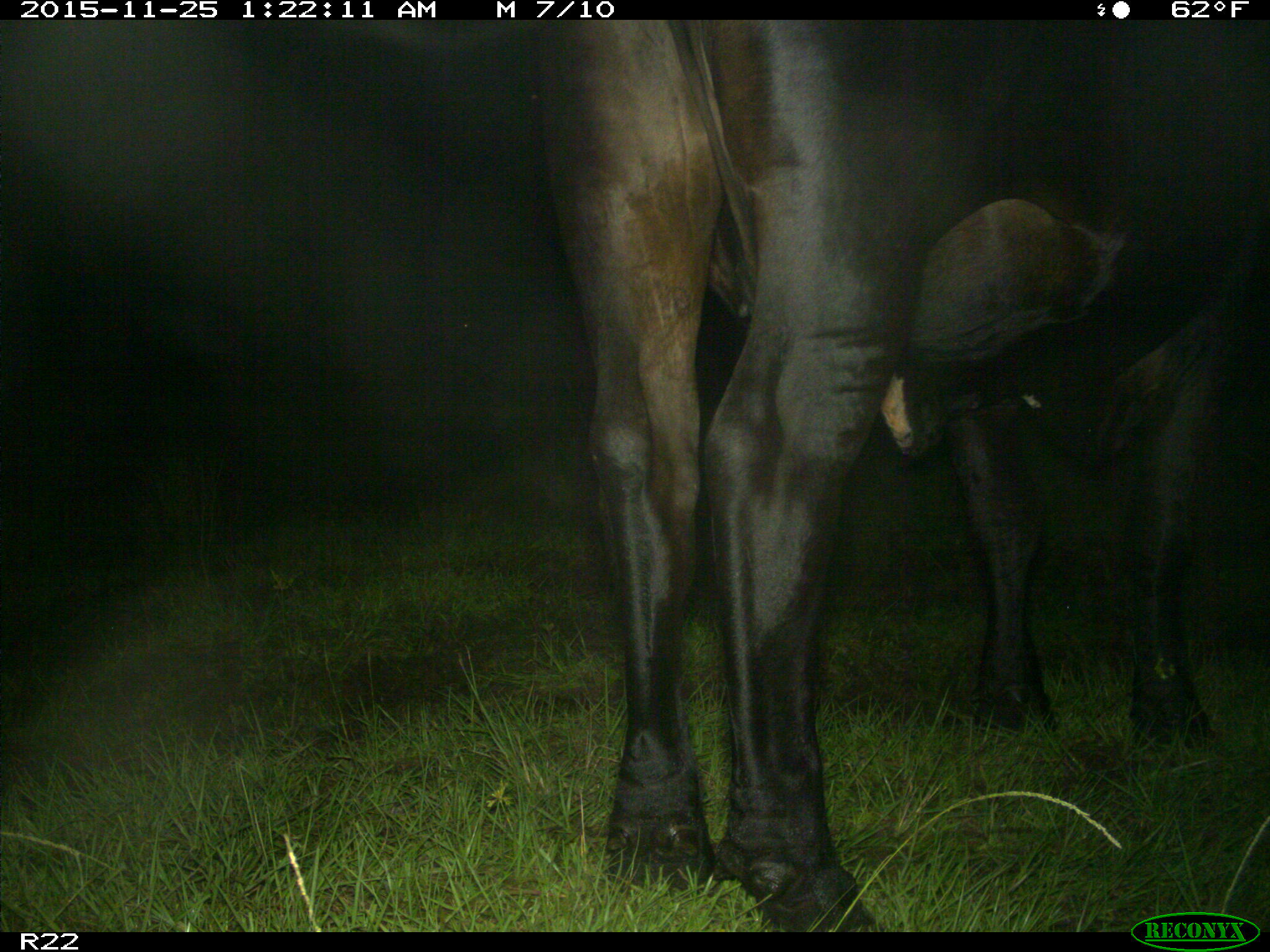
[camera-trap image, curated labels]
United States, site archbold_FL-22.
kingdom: Animalia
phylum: Chordata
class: Mammalia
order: Artiodactyla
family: Bovidae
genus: Bos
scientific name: Bos taurus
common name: domestic cow